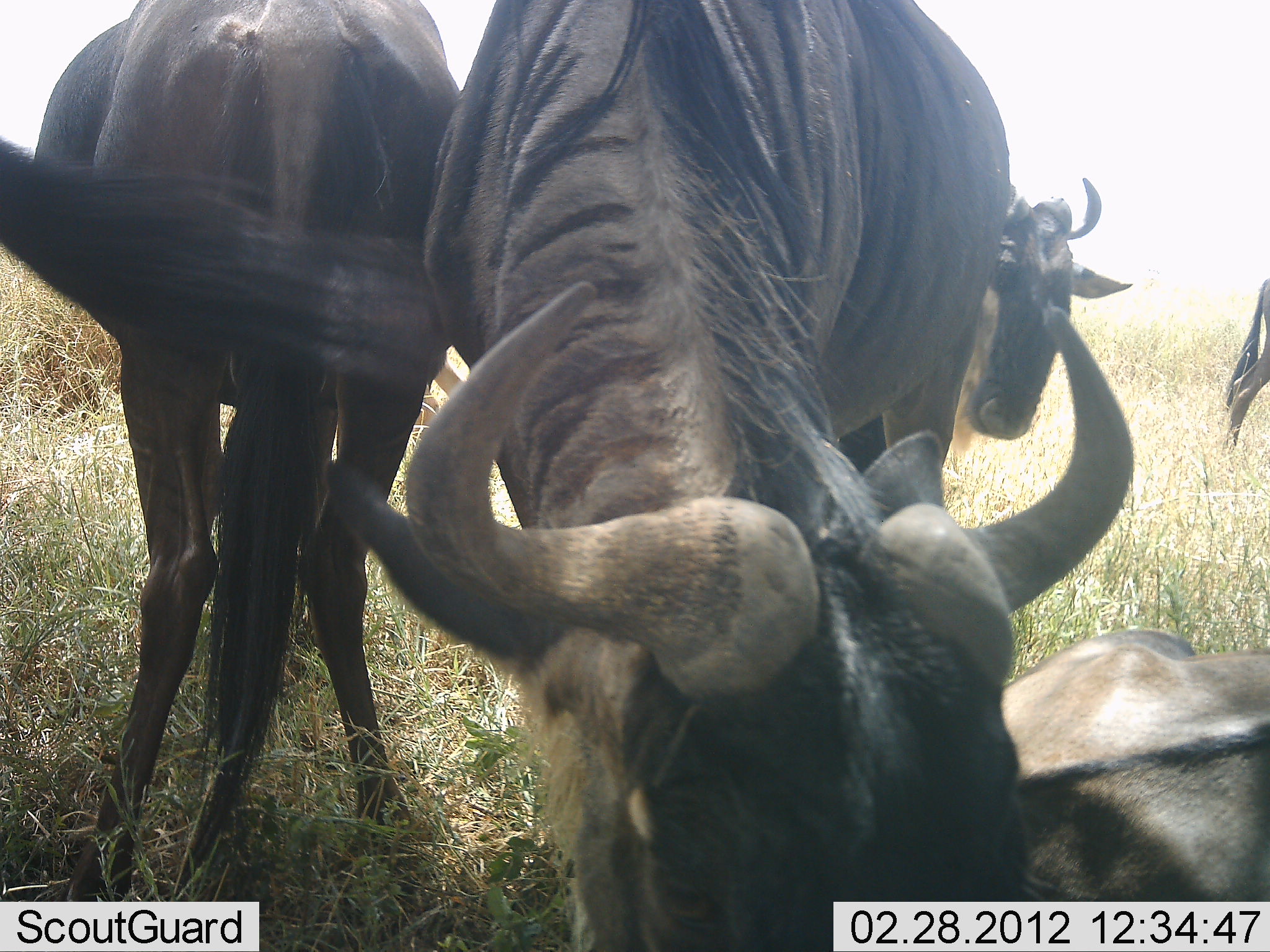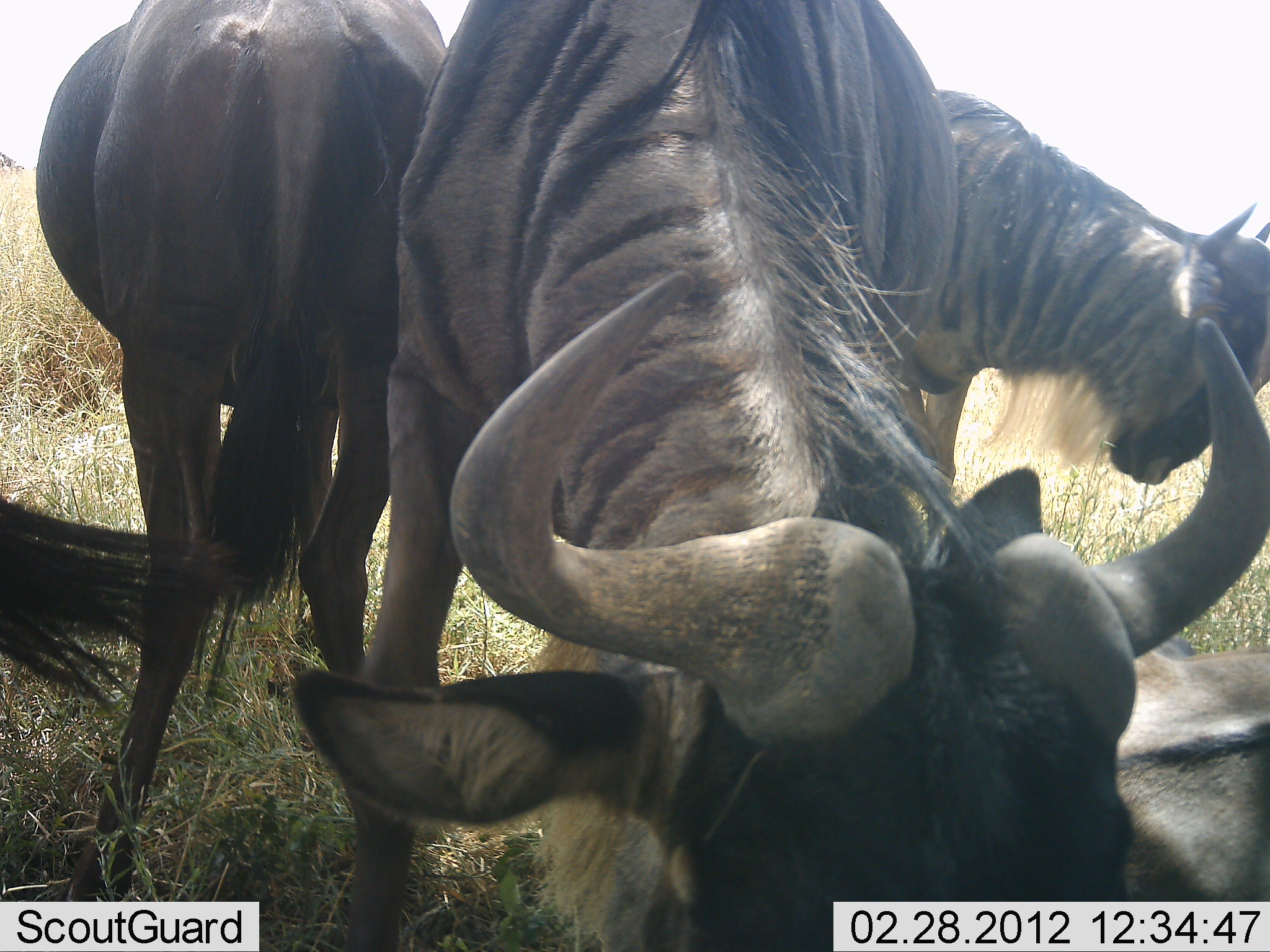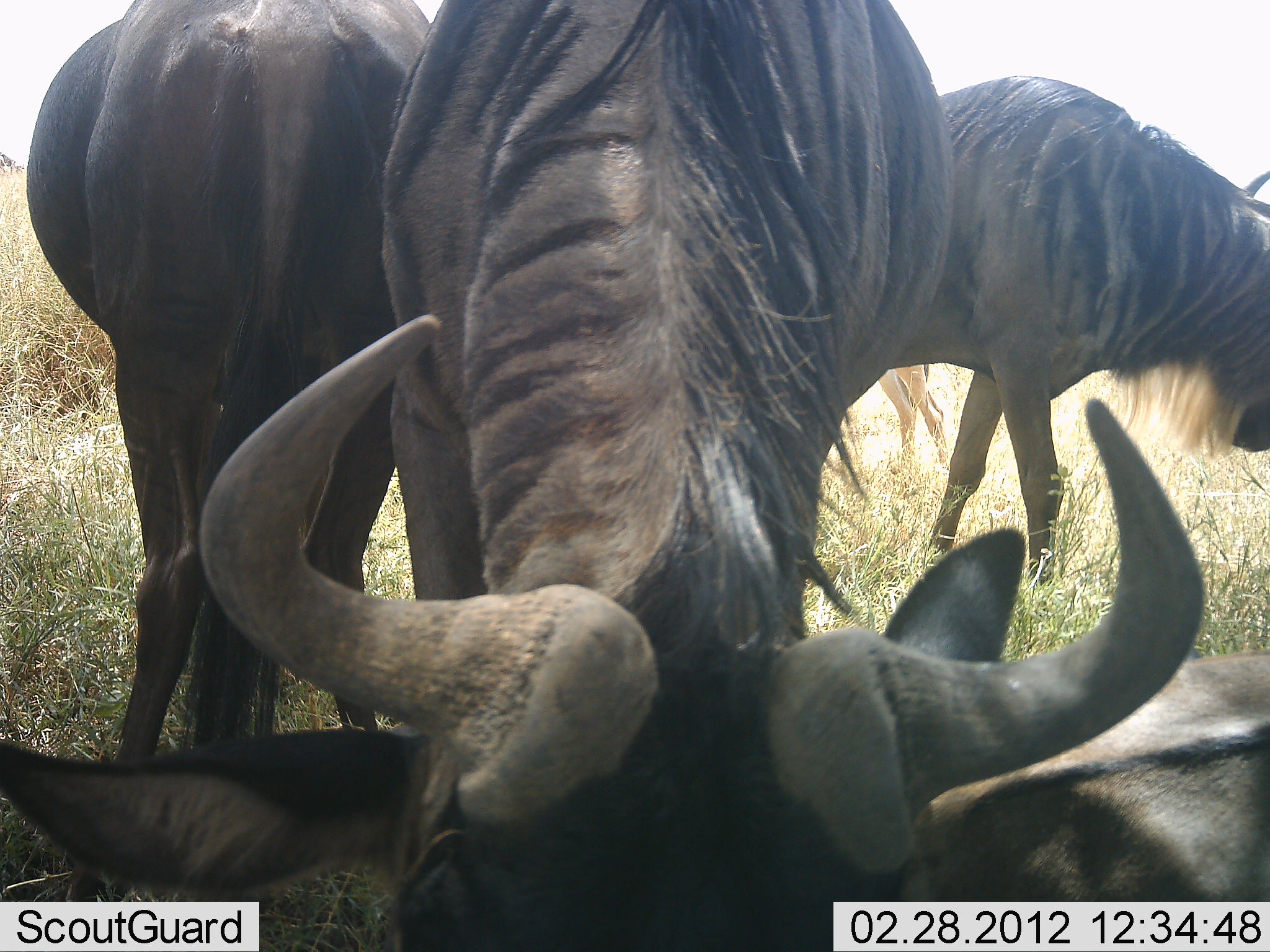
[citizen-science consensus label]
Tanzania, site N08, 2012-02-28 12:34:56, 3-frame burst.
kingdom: Animalia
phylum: Chordata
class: Mammalia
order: Artiodactyla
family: Bovidae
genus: Connochaetes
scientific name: Connochaetes taurinus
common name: blue wildebeest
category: wildebeest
Wildebeest (blue wildebeest) (Connochaetes taurinus), count 4. Behavior (volunteer vote fractions): standing 53%, resting 53%, moving 33%, interacting 0%. Young present (vote fraction): 0%. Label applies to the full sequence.